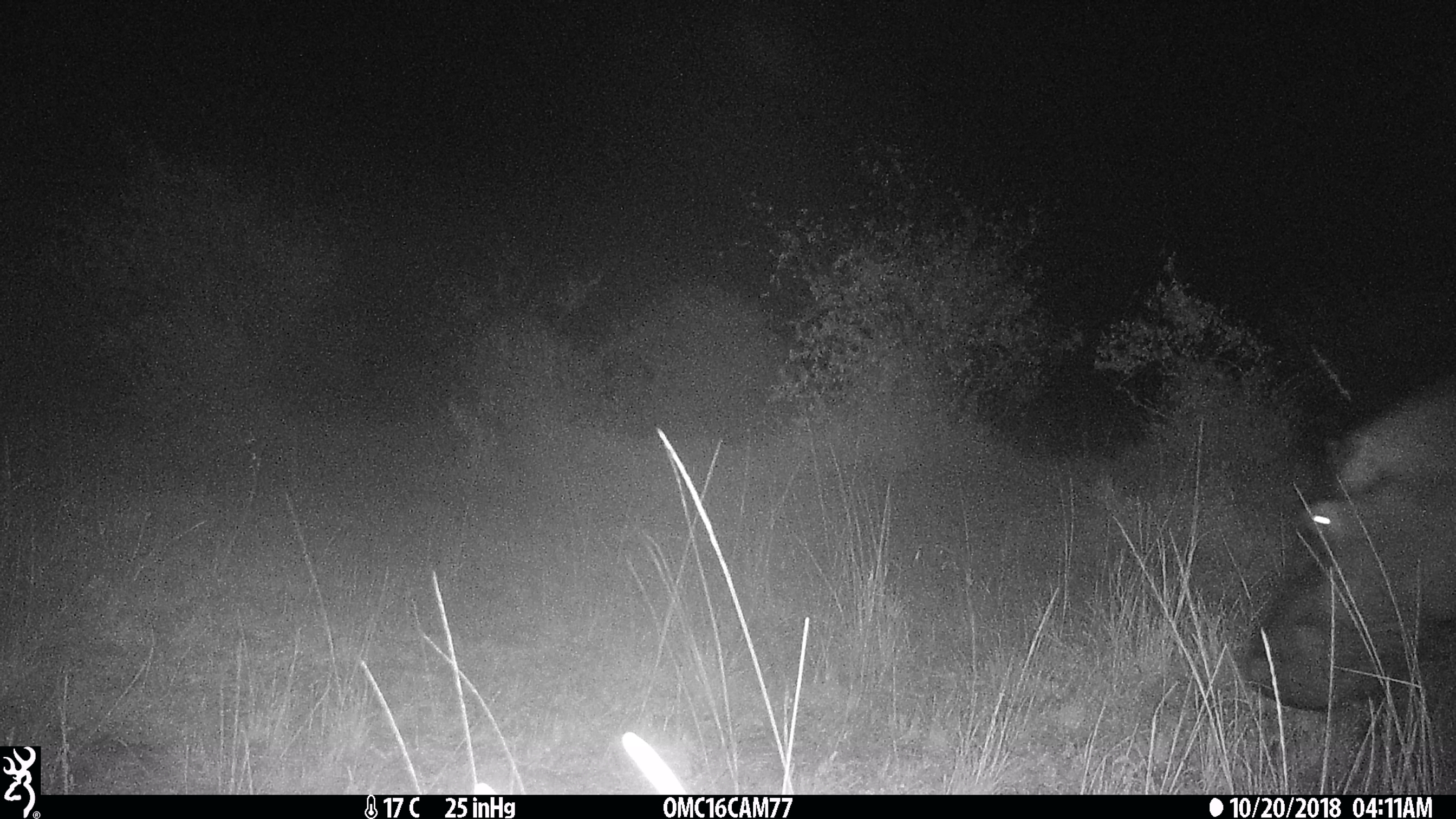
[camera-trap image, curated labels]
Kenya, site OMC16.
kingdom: Animalia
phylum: Chordata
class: Mammalia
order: Artiodactyla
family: Hippopotamidae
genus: Hippopotamus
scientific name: Hippopotamus amphibius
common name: hippopotamus